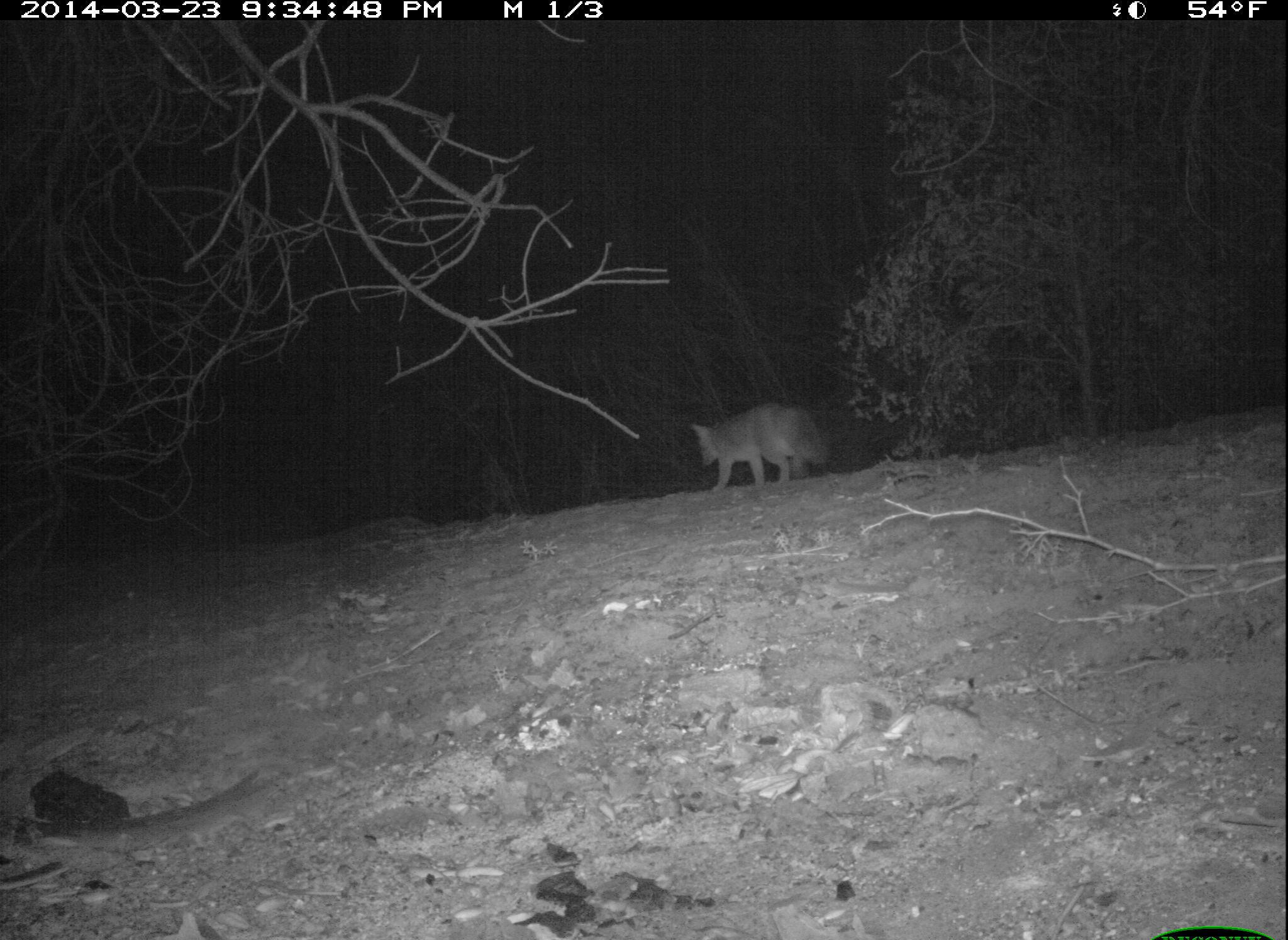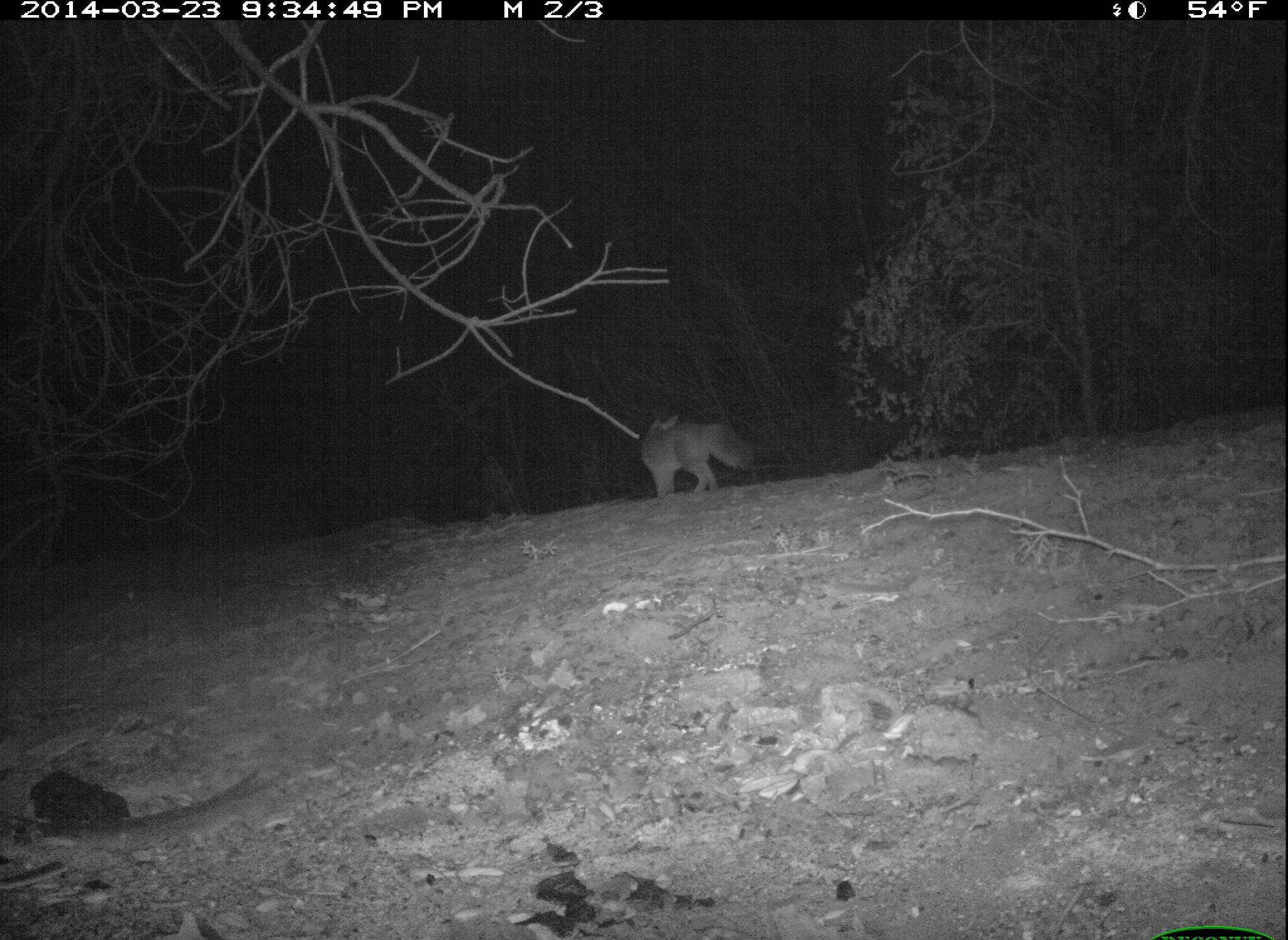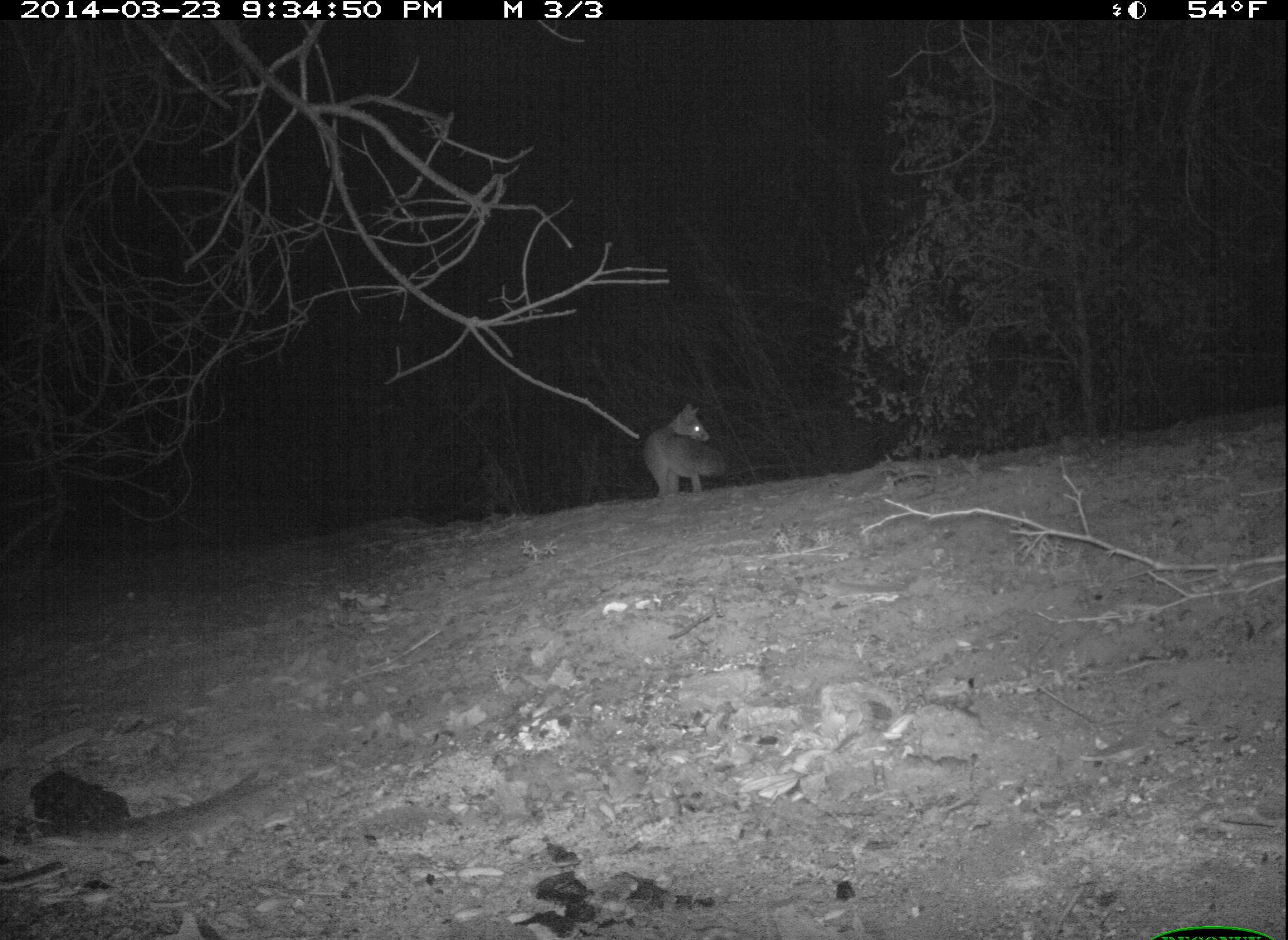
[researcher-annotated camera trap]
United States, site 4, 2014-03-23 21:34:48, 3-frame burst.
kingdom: Animalia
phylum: Chordata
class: Mammalia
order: Carnivora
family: Canidae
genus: Urocyon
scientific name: Urocyon cinereoargenteus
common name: gray fox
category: fox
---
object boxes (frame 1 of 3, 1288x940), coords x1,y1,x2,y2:
fox: 690,403,831,494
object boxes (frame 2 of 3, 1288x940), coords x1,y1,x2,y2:
fox: 641,414,764,502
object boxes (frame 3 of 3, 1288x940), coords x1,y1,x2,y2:
fox: 642,403,729,497